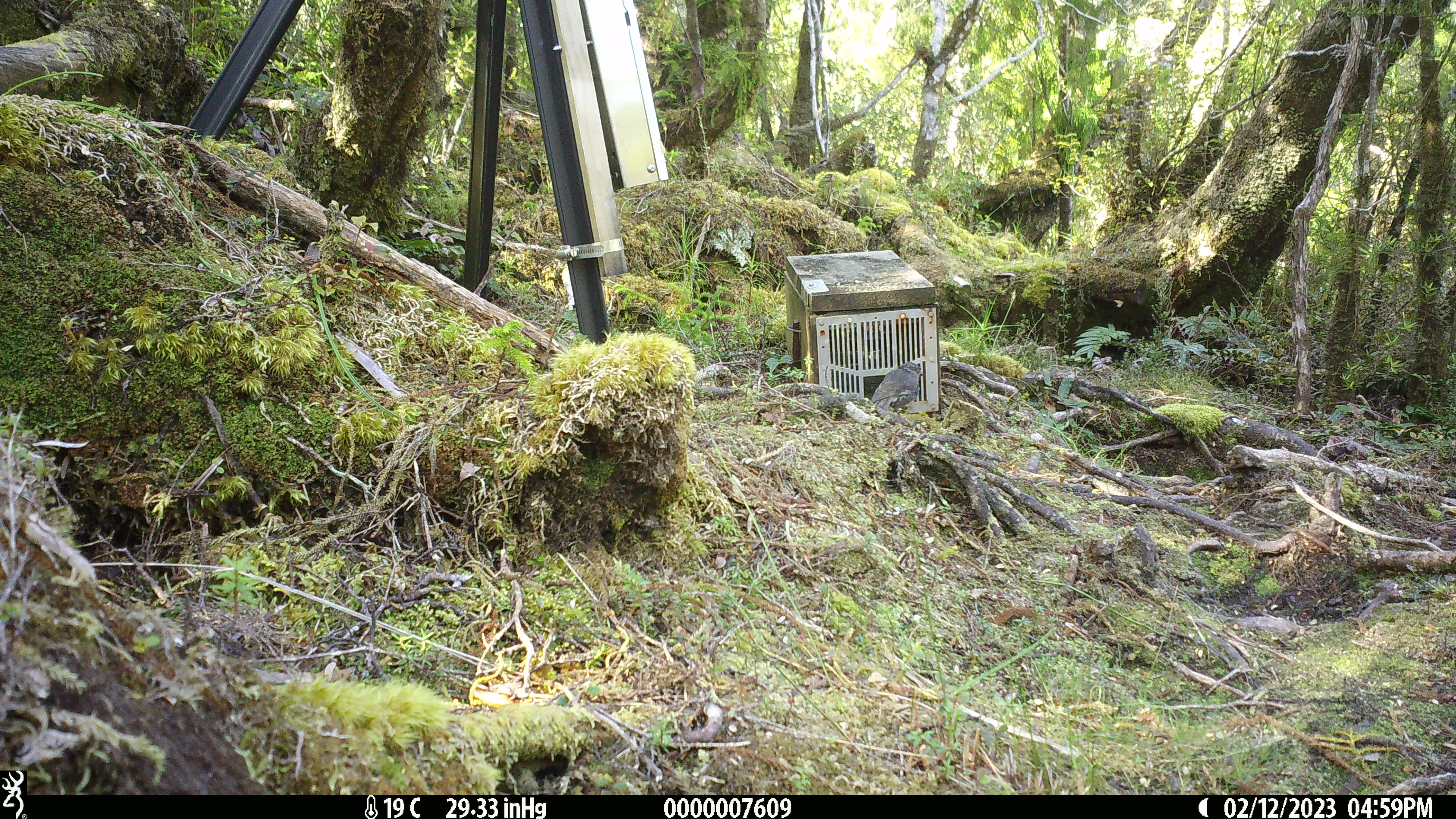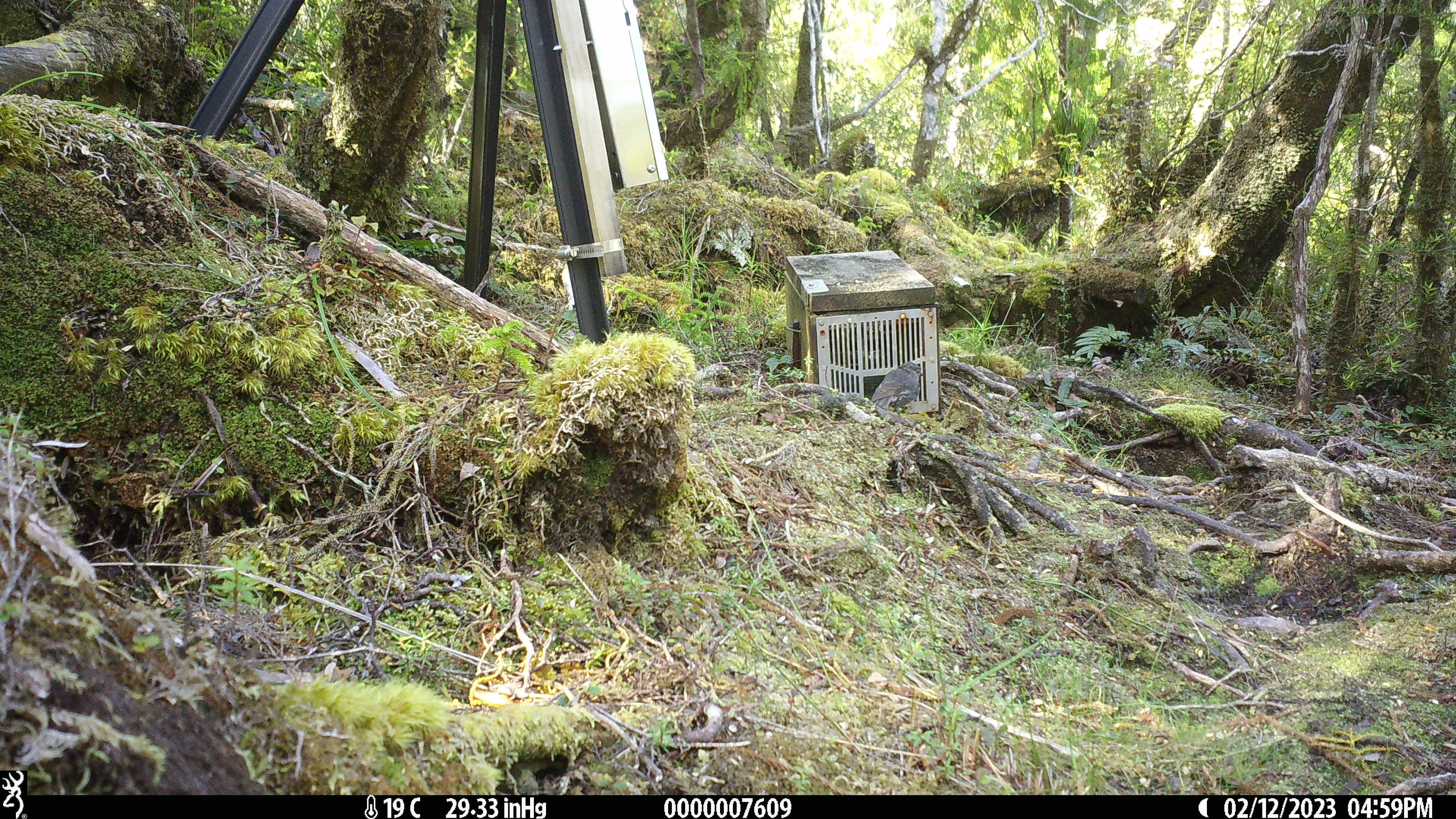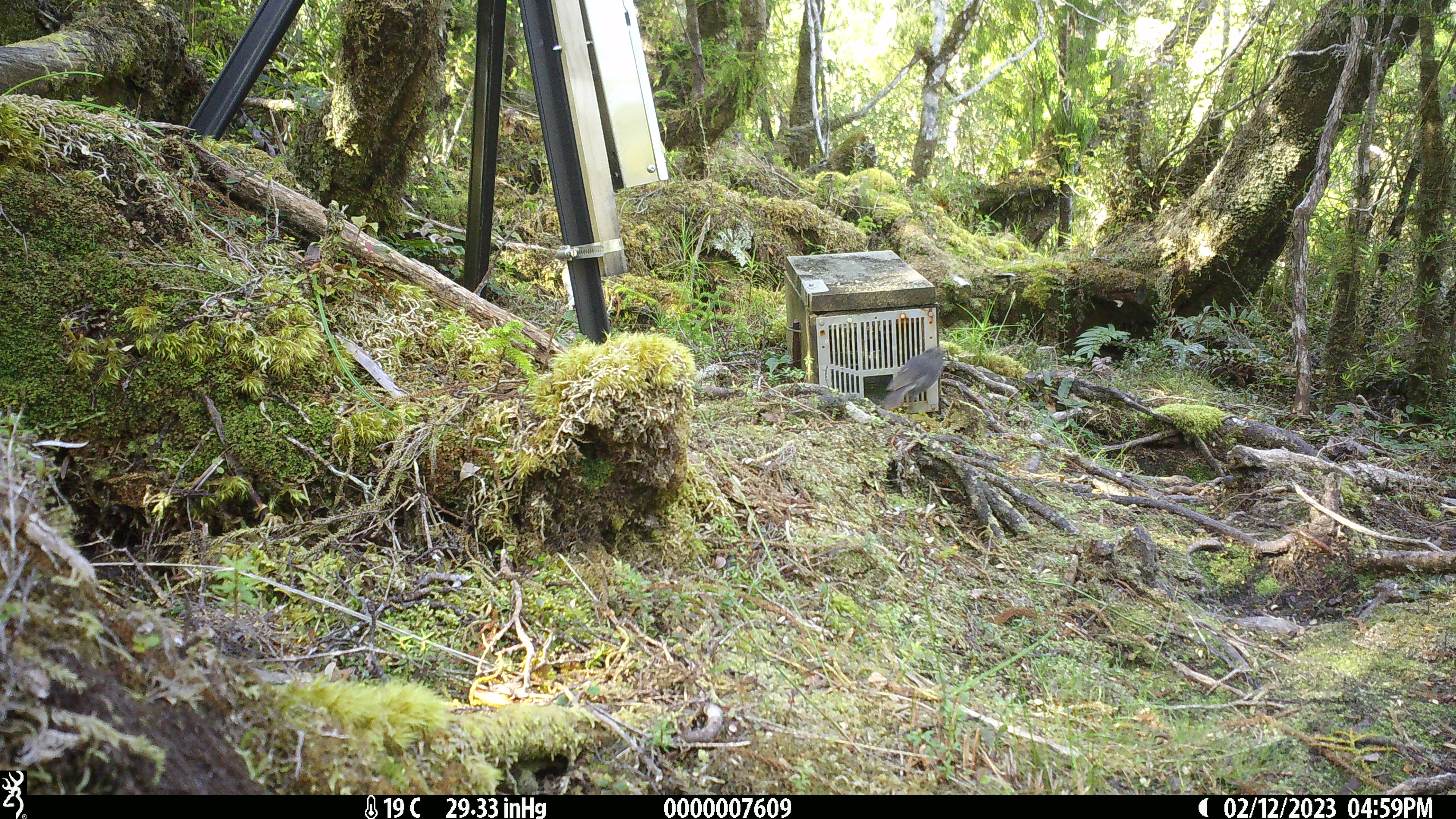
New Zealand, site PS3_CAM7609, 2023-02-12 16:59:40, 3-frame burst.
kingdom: Animalia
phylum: Chordata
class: Aves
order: Passeriformes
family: Petroicidae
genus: Petroica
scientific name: Petroica australis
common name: new zealand robin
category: robin